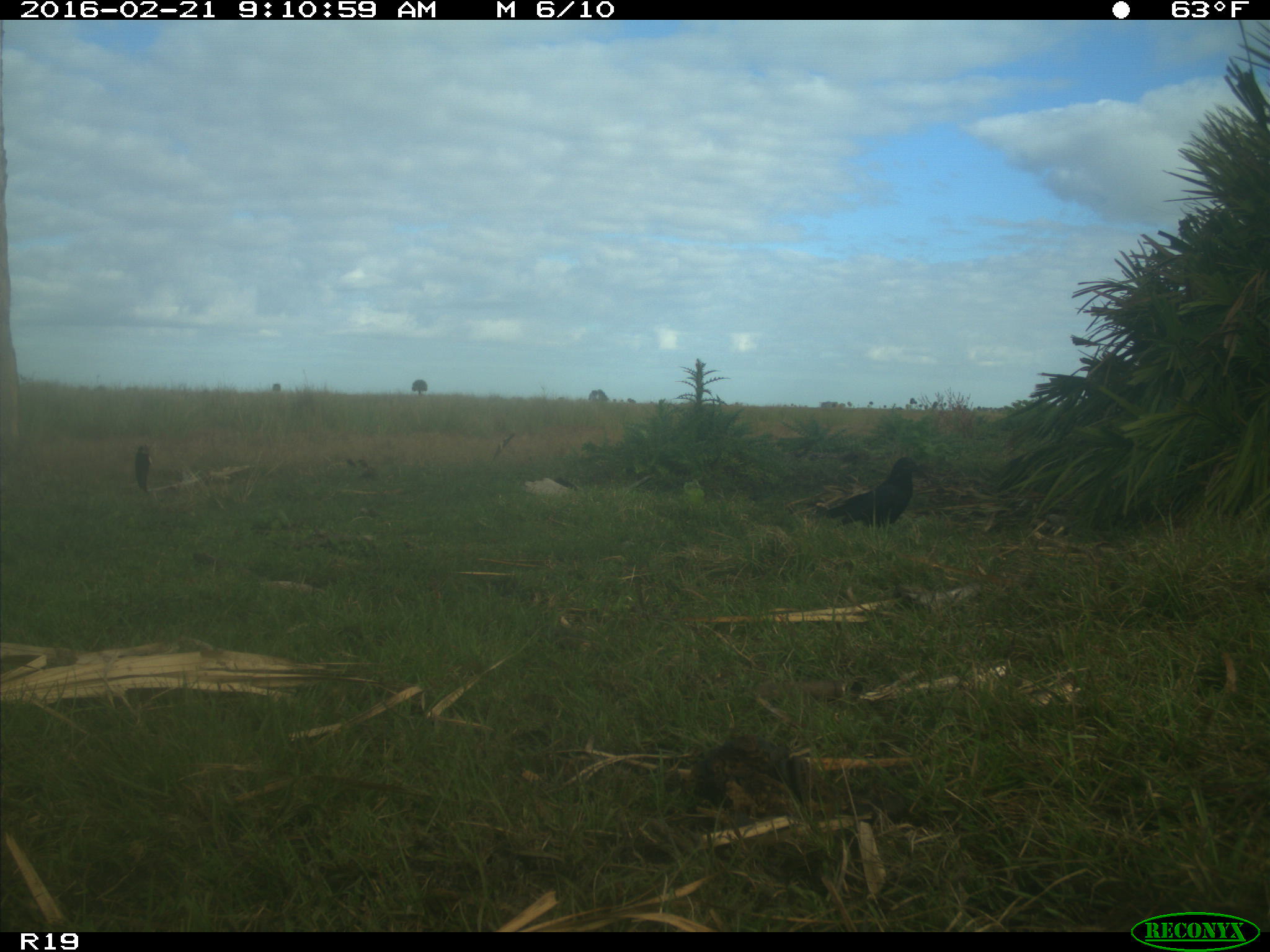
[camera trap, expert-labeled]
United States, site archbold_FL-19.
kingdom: Animalia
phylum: Chordata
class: Aves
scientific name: Aves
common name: birds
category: unidentified bird